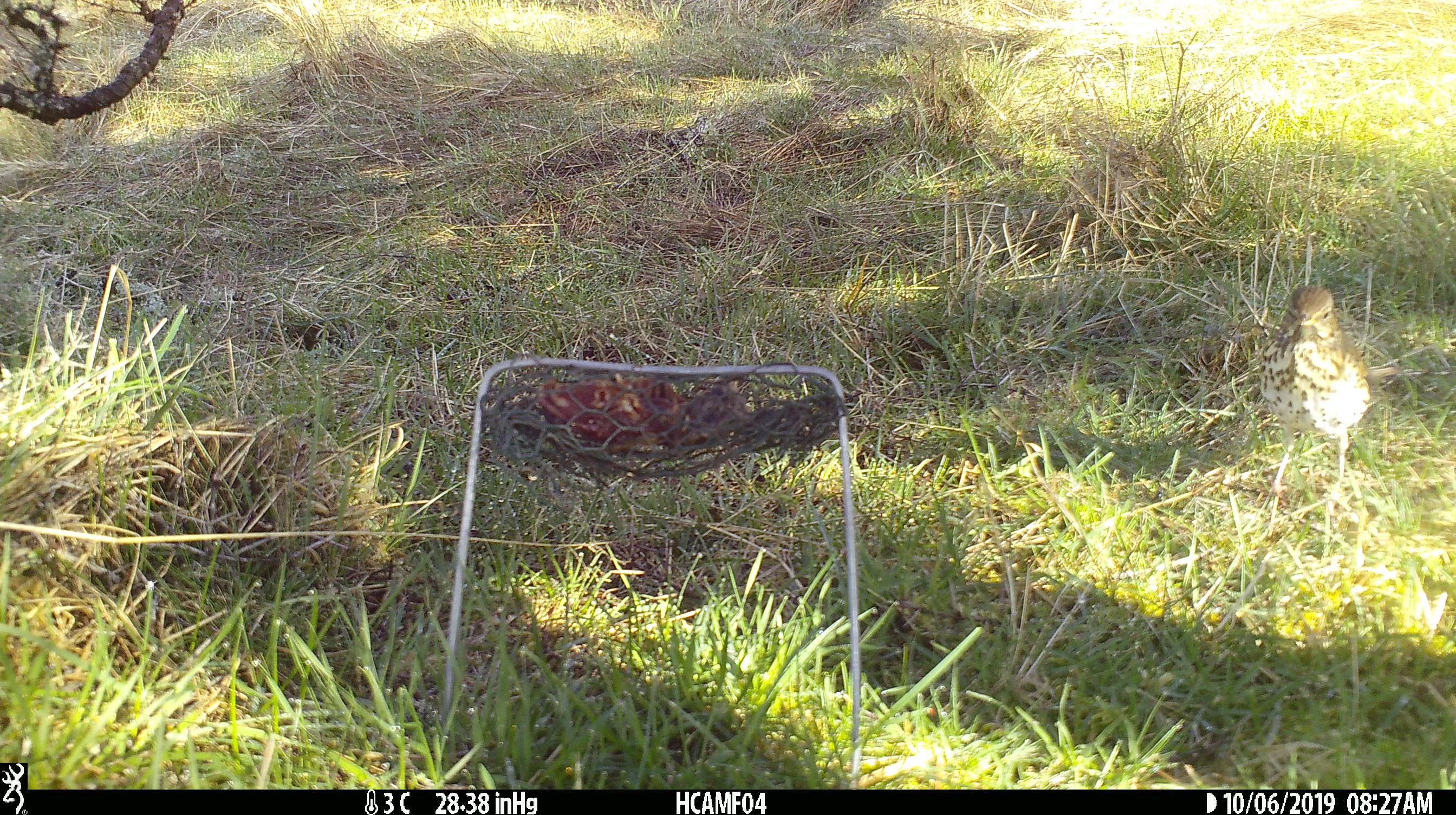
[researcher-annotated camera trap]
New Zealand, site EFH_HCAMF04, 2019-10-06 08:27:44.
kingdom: Animalia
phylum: Chordata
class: Aves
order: Passeriformes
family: Turdidae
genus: Turdus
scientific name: Turdus philomelos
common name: song thrush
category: thrush